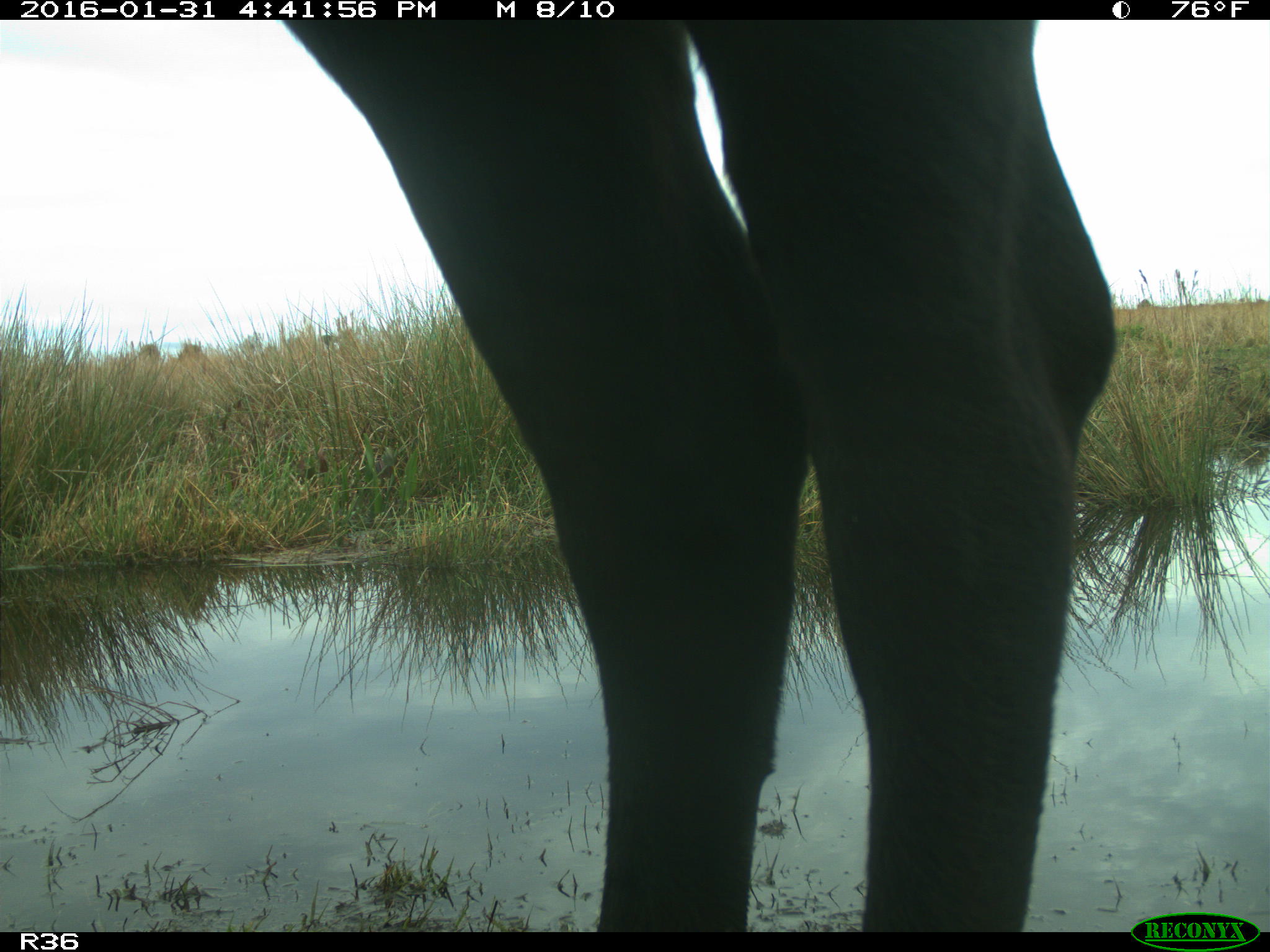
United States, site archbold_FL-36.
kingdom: Animalia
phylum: Chordata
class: Mammalia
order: Artiodactyla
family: Bovidae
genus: Bos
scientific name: Bos taurus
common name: domestic cow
Bos taurus (domestic cow).